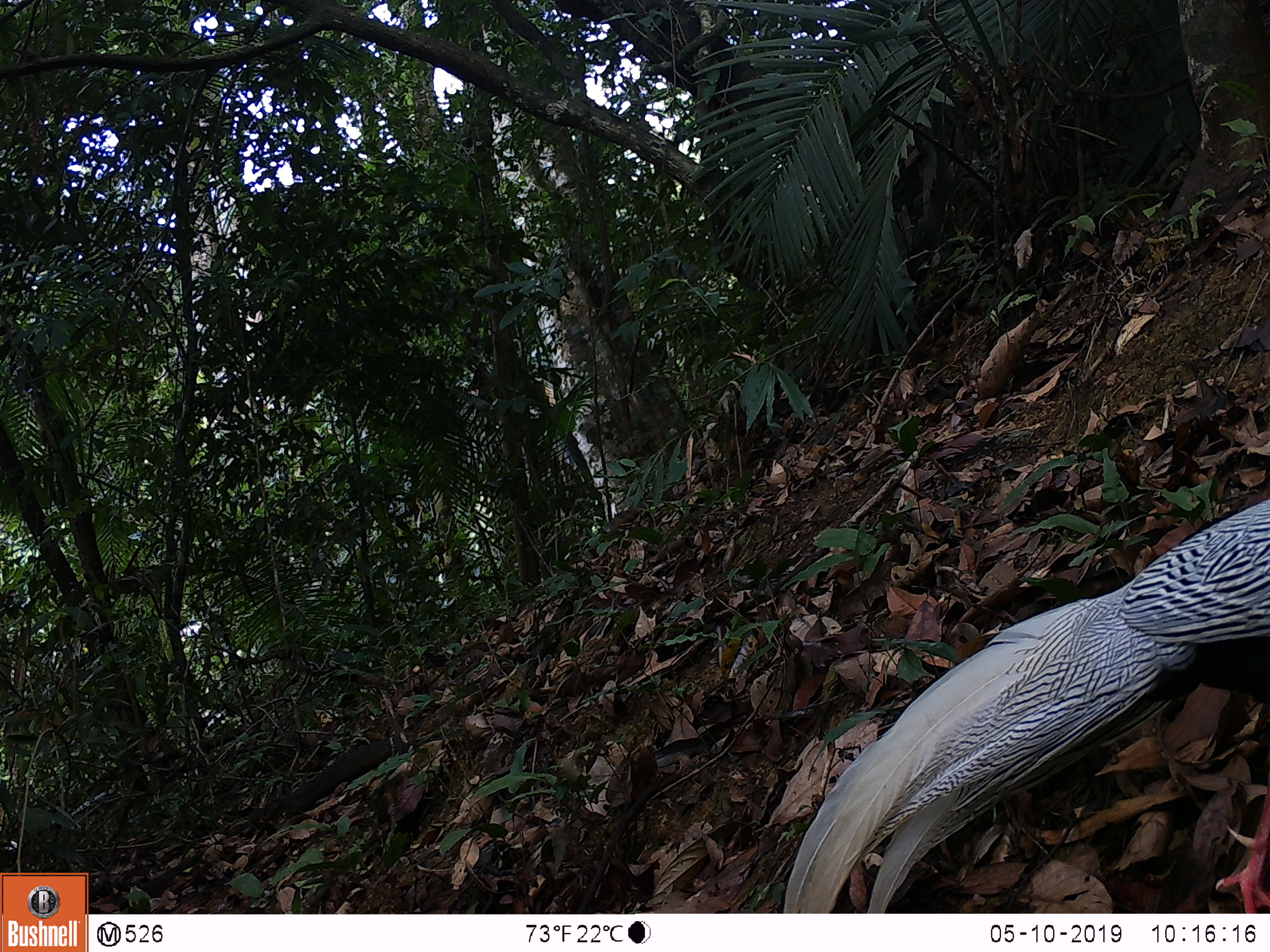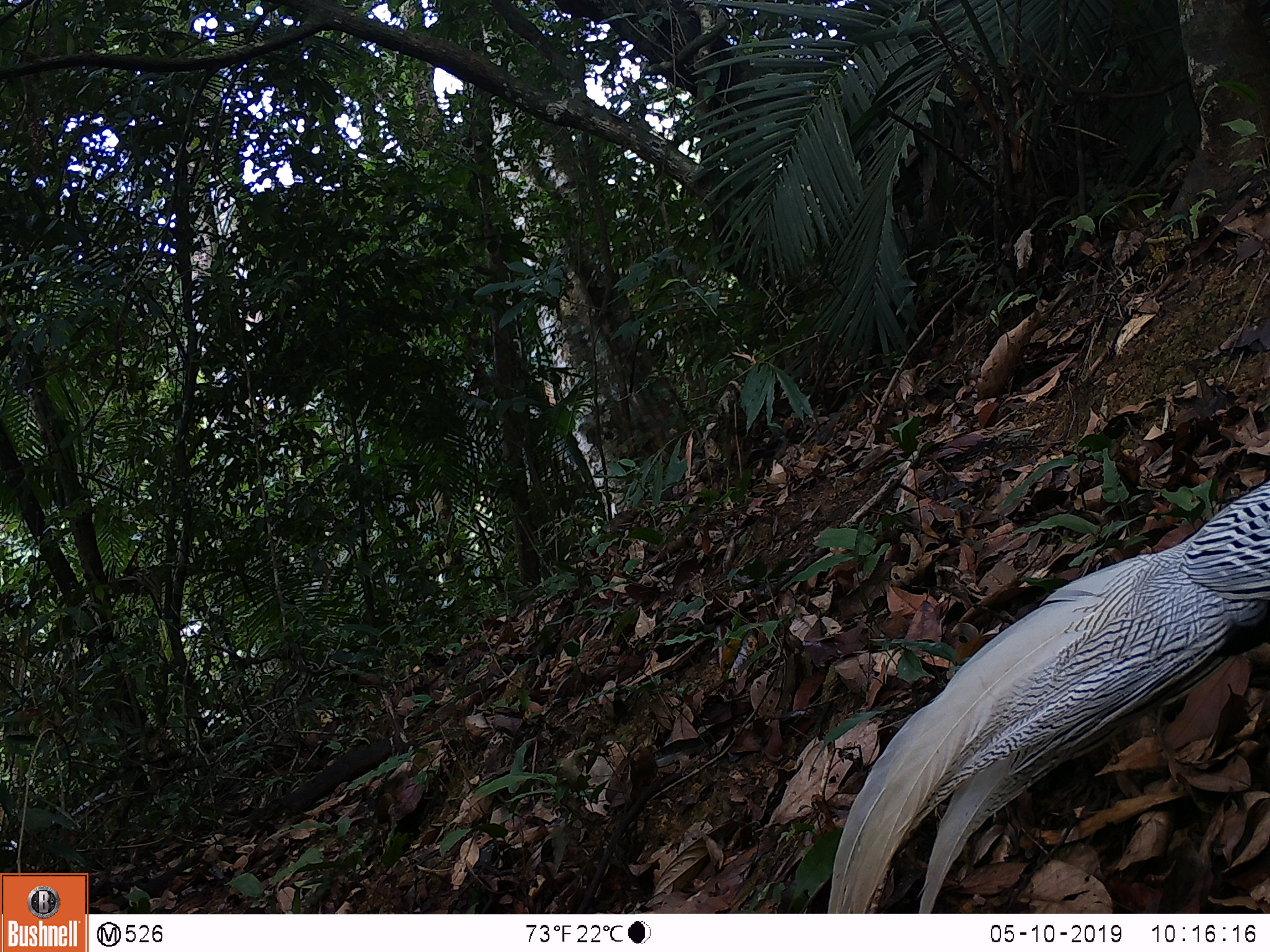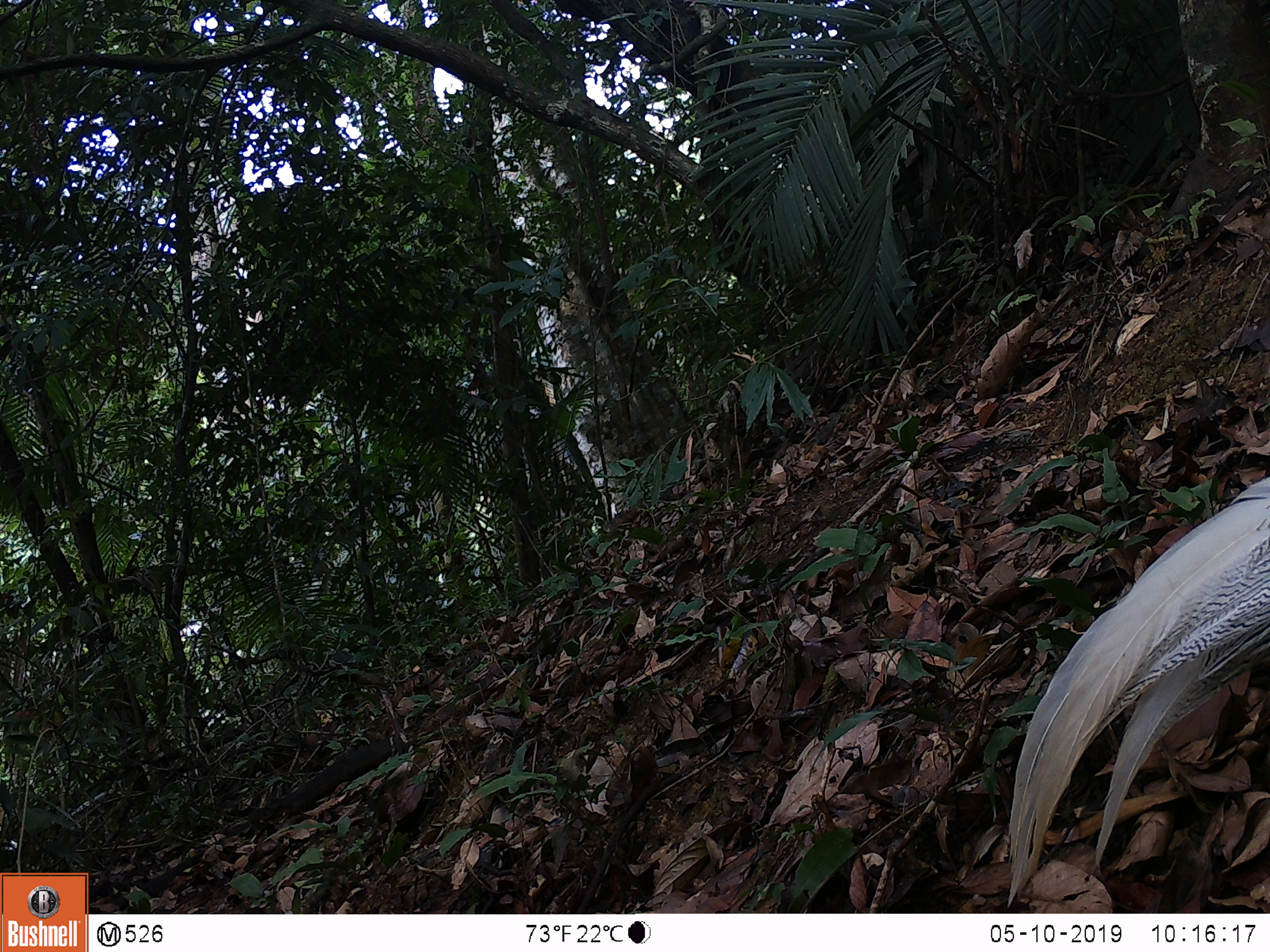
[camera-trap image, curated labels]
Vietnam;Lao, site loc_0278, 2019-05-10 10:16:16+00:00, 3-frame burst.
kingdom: Animalia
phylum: Chordata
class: Aves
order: Galliformes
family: Phasianidae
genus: Lophura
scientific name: Lophura nycthemera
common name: silver pheasant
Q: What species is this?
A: Silver pheasant (Lophura nycthemera).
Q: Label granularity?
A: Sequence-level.